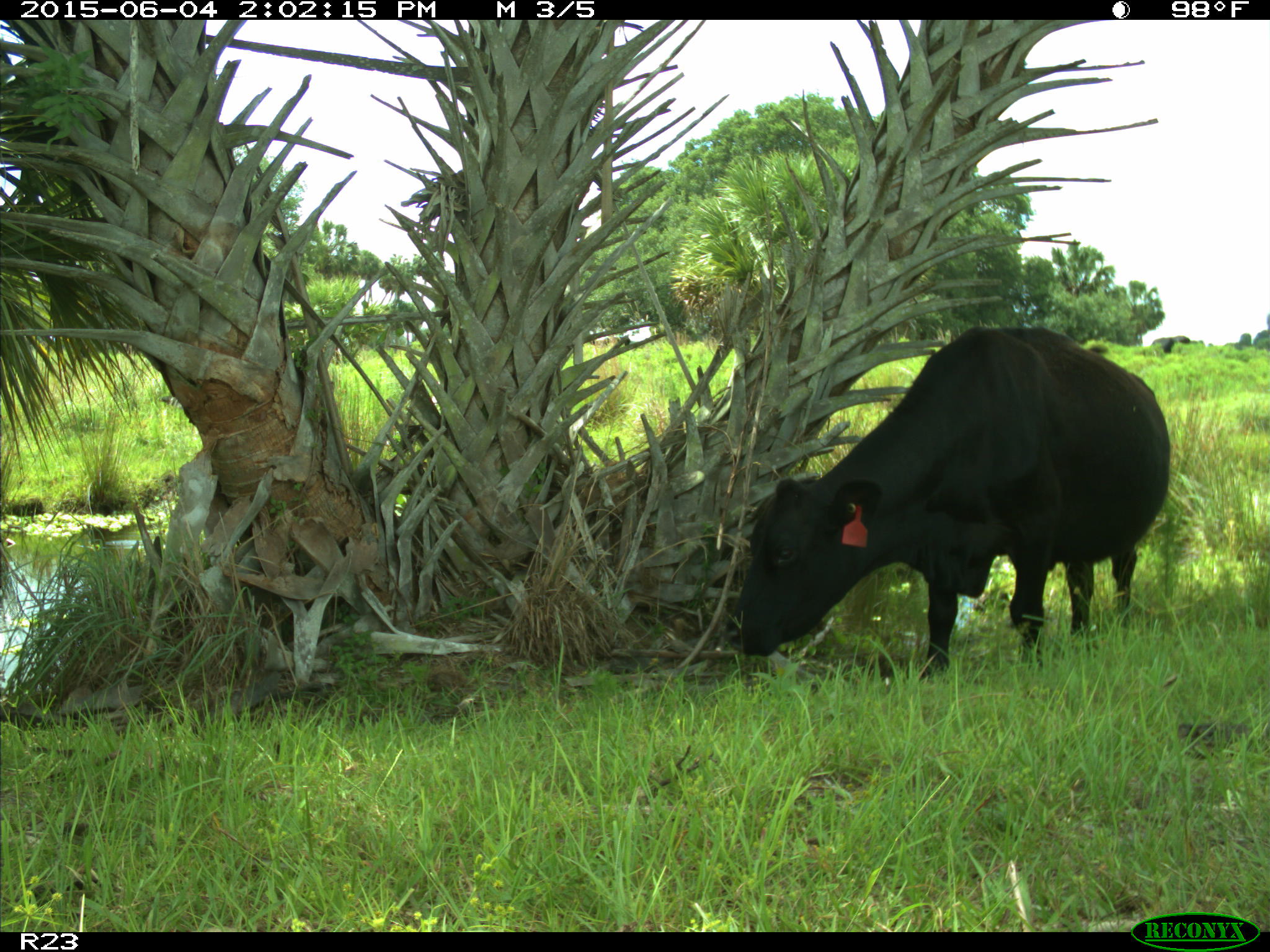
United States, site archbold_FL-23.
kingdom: Animalia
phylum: Chordata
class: Mammalia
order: Artiodactyla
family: Bovidae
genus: Bos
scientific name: Bos taurus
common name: domestic cow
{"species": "Bos taurus (domestic cow)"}